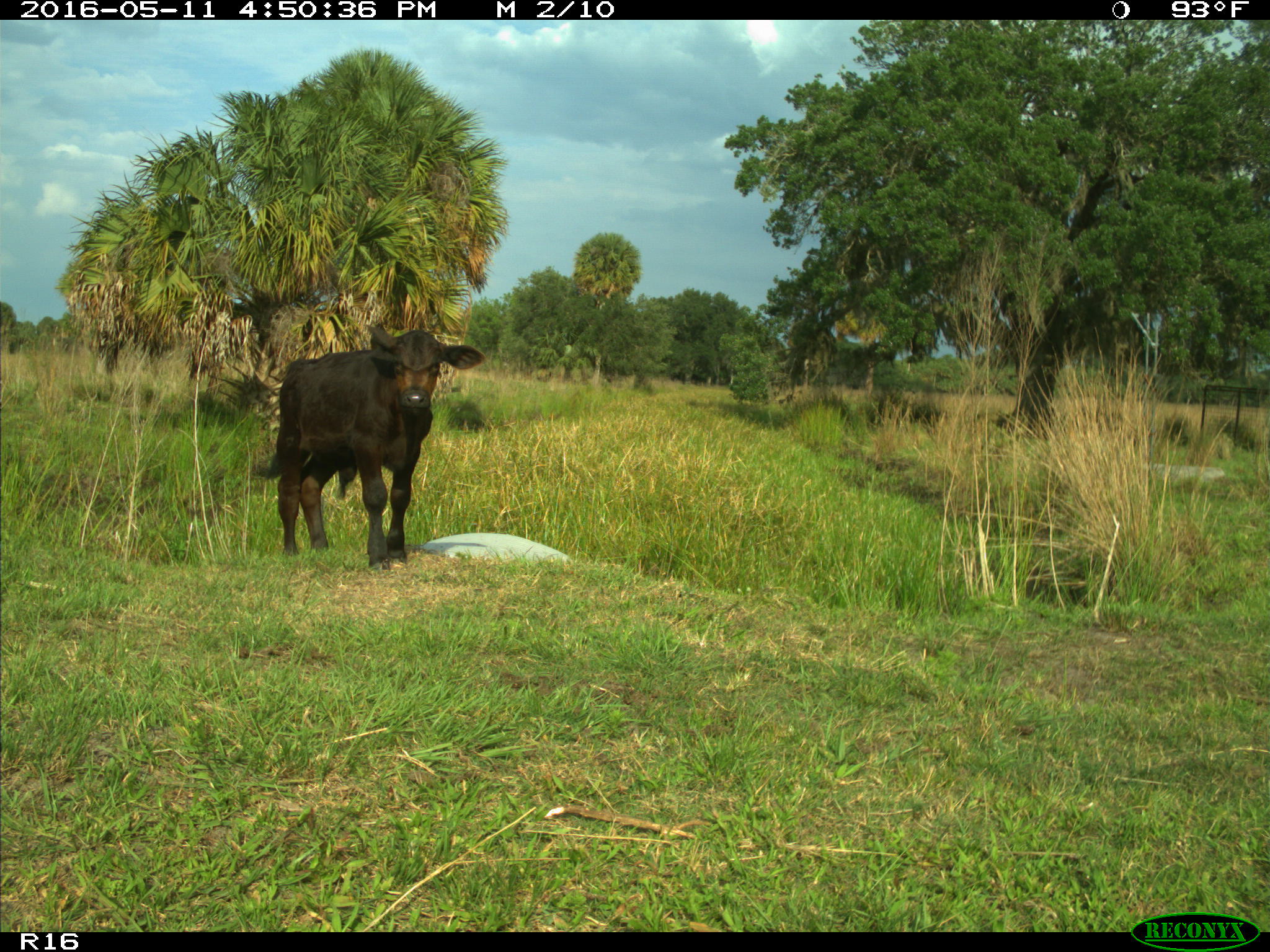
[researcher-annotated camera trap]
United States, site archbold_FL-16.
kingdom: Animalia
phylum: Chordata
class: Mammalia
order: Artiodactyla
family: Bovidae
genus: Bos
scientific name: Bos taurus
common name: domestic cow